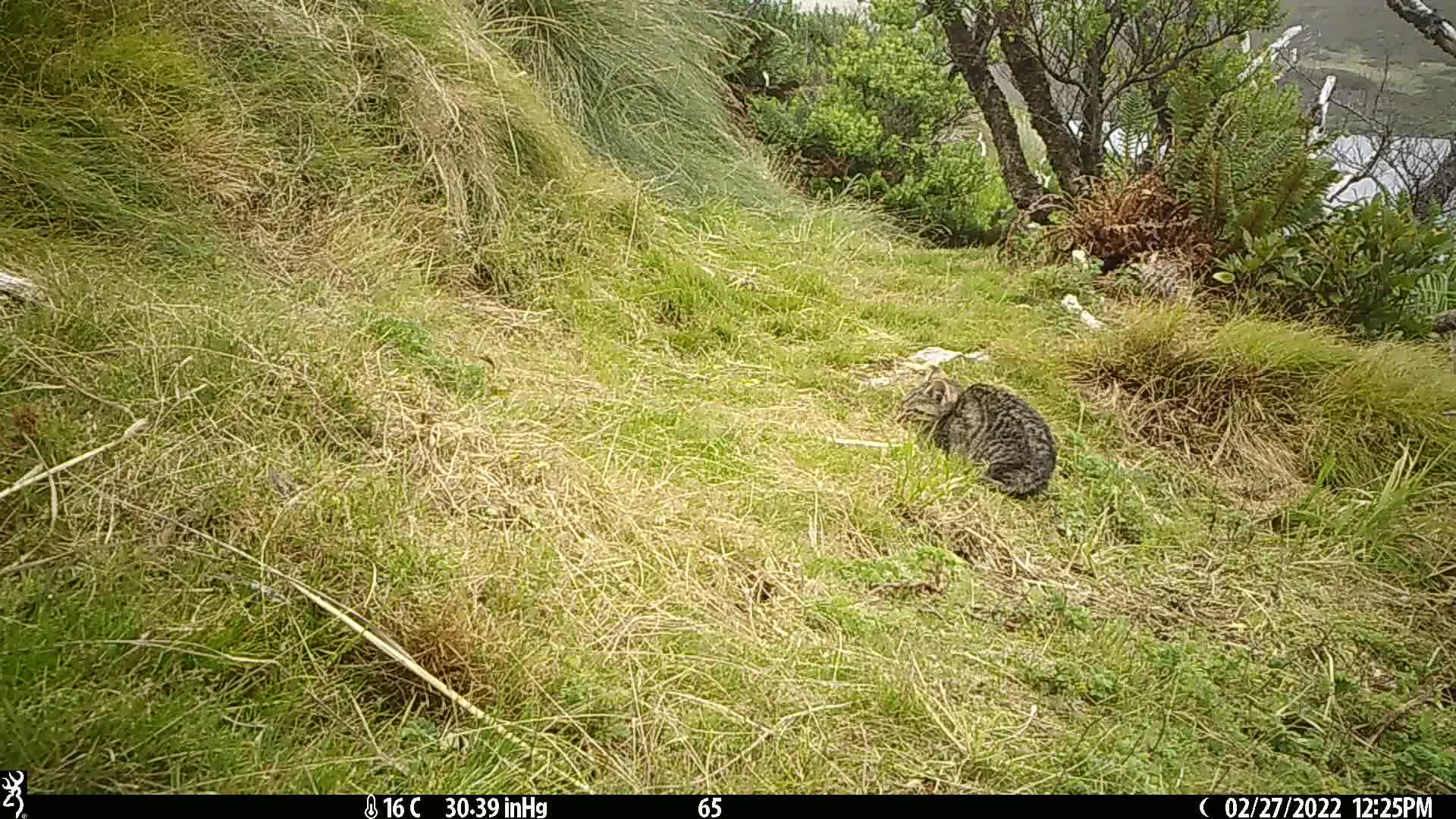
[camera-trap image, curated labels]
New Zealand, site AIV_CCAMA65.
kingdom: Animalia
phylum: Chordata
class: Mammalia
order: Carnivora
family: Felidae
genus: Felis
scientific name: Felis catus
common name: domestic cat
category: cat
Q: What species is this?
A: Cat (domestic cat) (Felis catus).